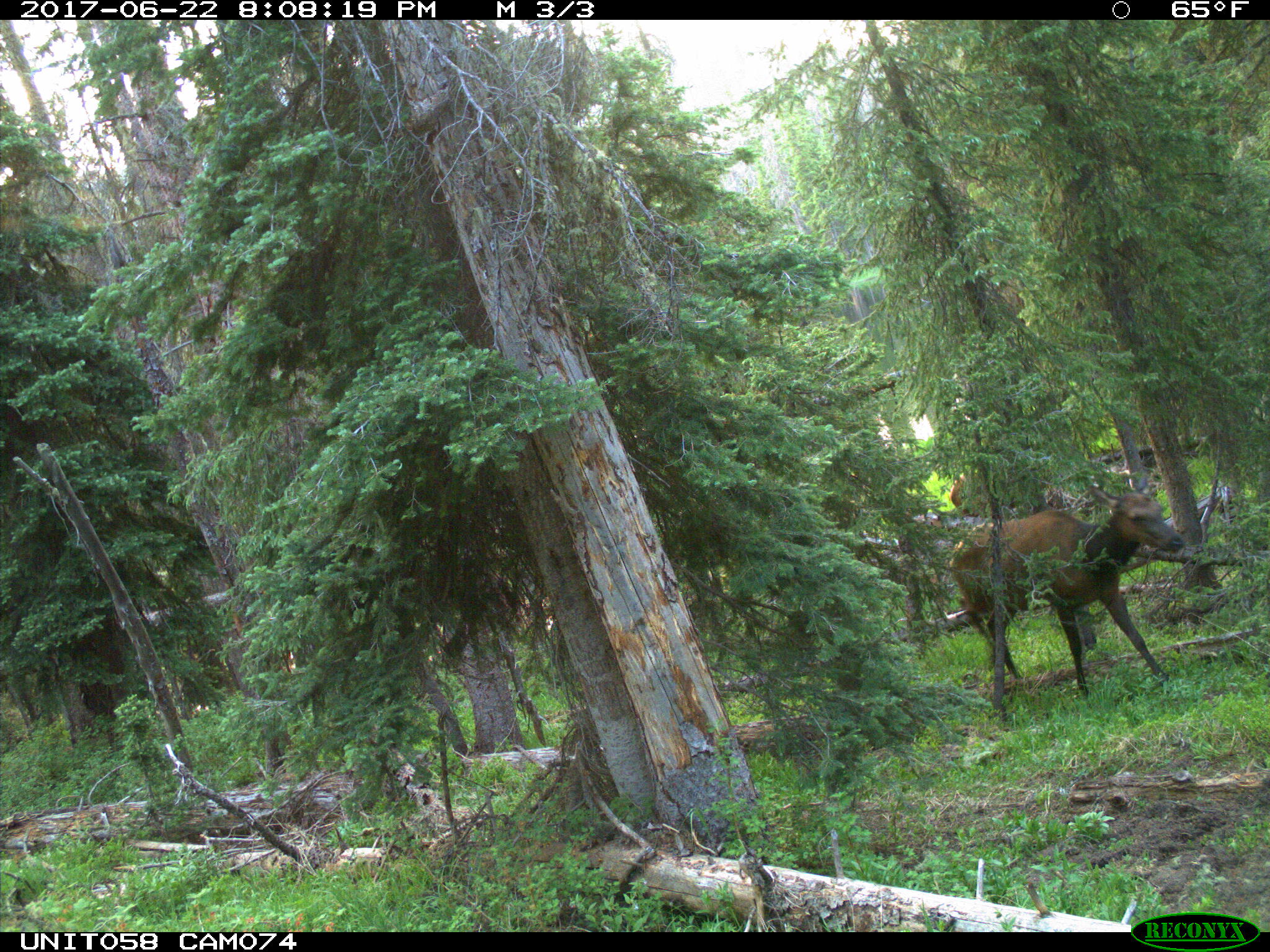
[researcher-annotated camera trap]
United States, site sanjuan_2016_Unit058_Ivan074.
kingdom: Animalia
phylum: Chordata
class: Mammalia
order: Artiodactyla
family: Cervidae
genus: Cervus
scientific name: Cervus elaphus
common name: red deer